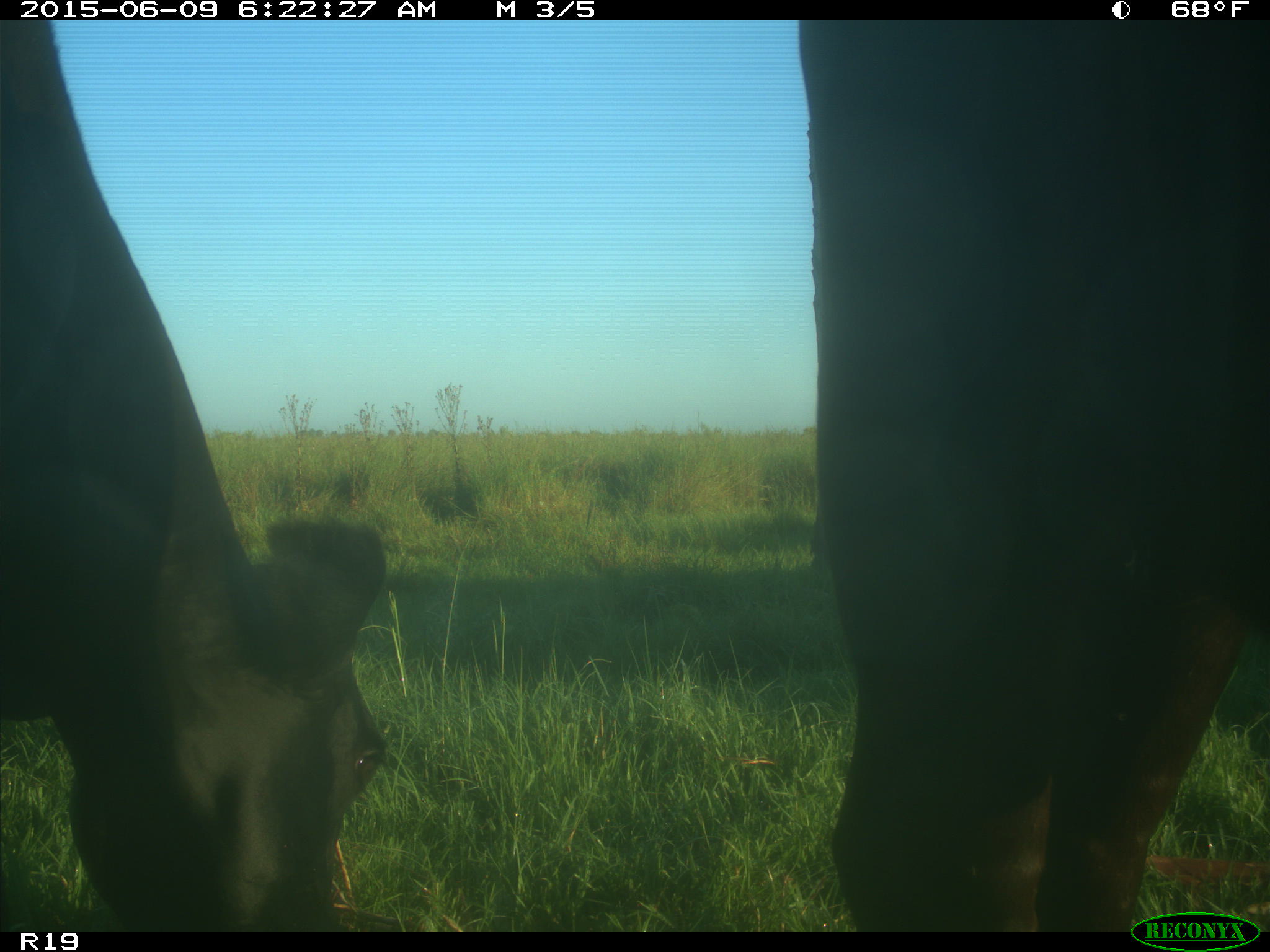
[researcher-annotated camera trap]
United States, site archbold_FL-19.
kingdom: Animalia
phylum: Chordata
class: Mammalia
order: Artiodactyla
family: Bovidae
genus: Bos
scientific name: Bos taurus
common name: domestic cow